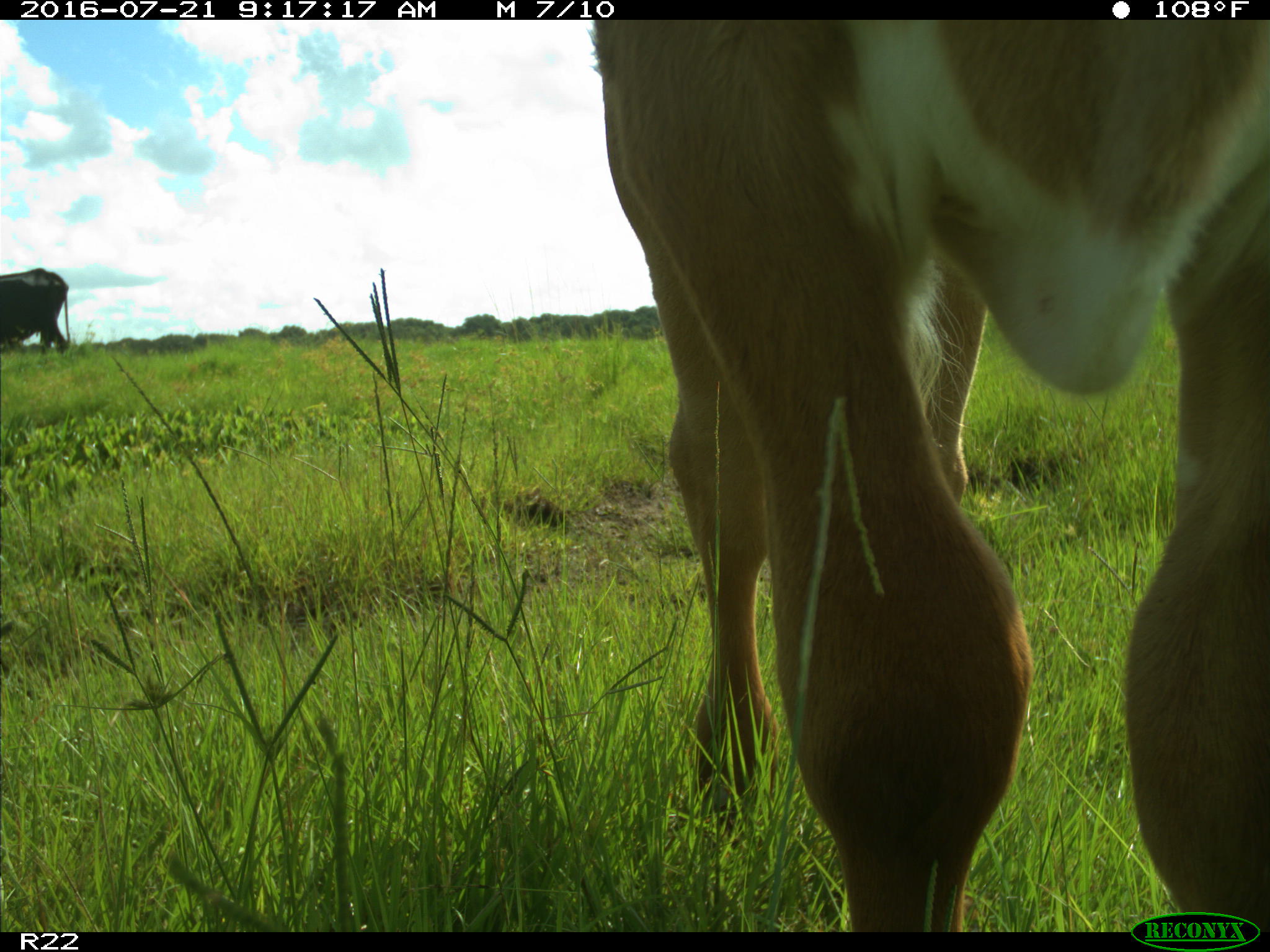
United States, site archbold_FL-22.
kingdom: Animalia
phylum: Chordata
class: Mammalia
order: Artiodactyla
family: Bovidae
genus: Bos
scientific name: Bos taurus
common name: domestic cow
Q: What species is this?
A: Bos taurus (domestic cow).